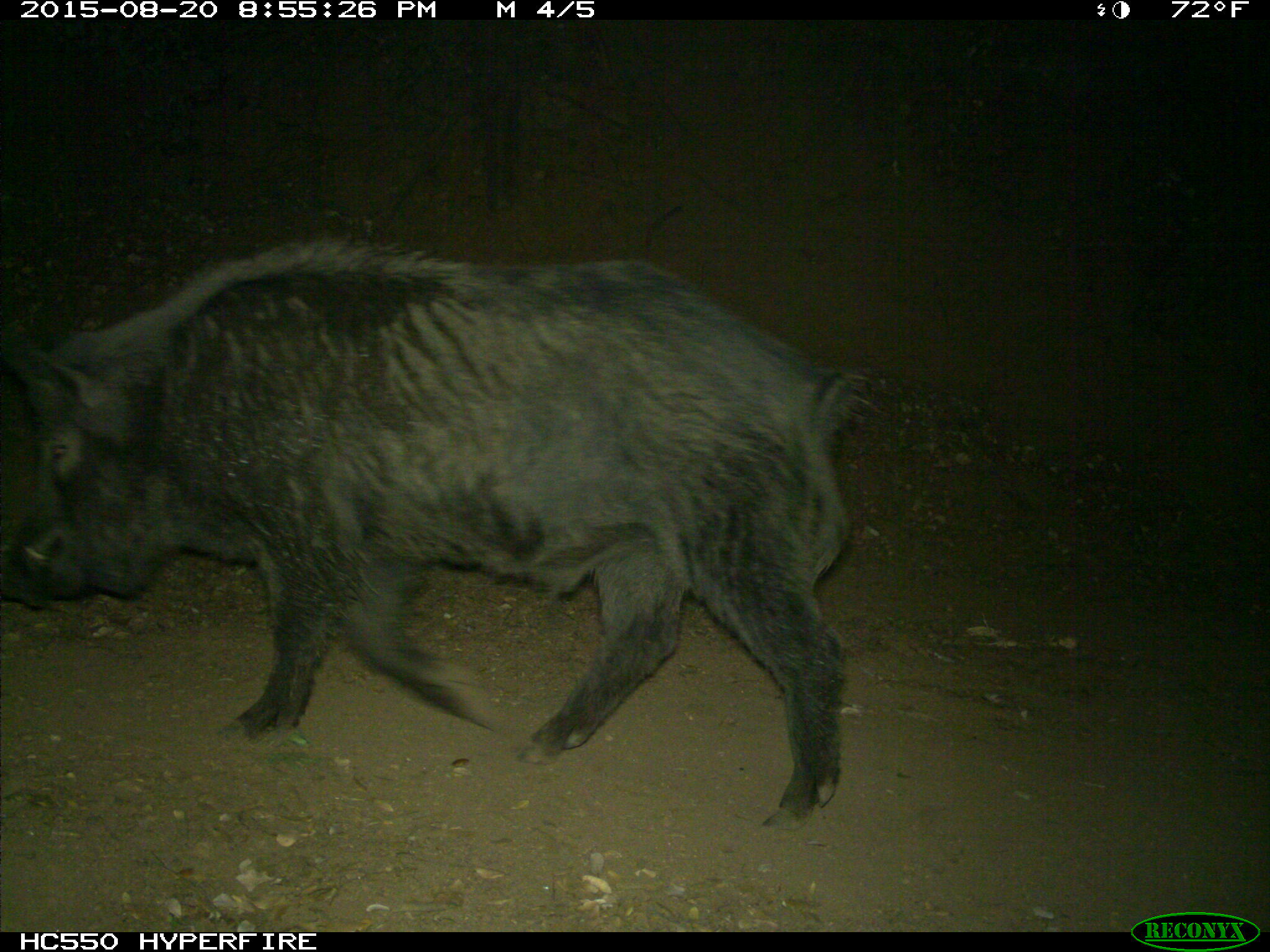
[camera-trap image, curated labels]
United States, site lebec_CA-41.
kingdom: Animalia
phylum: Chordata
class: Mammalia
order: Artiodactyla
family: Suidae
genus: Sus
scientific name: Sus scrofa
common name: wild boar